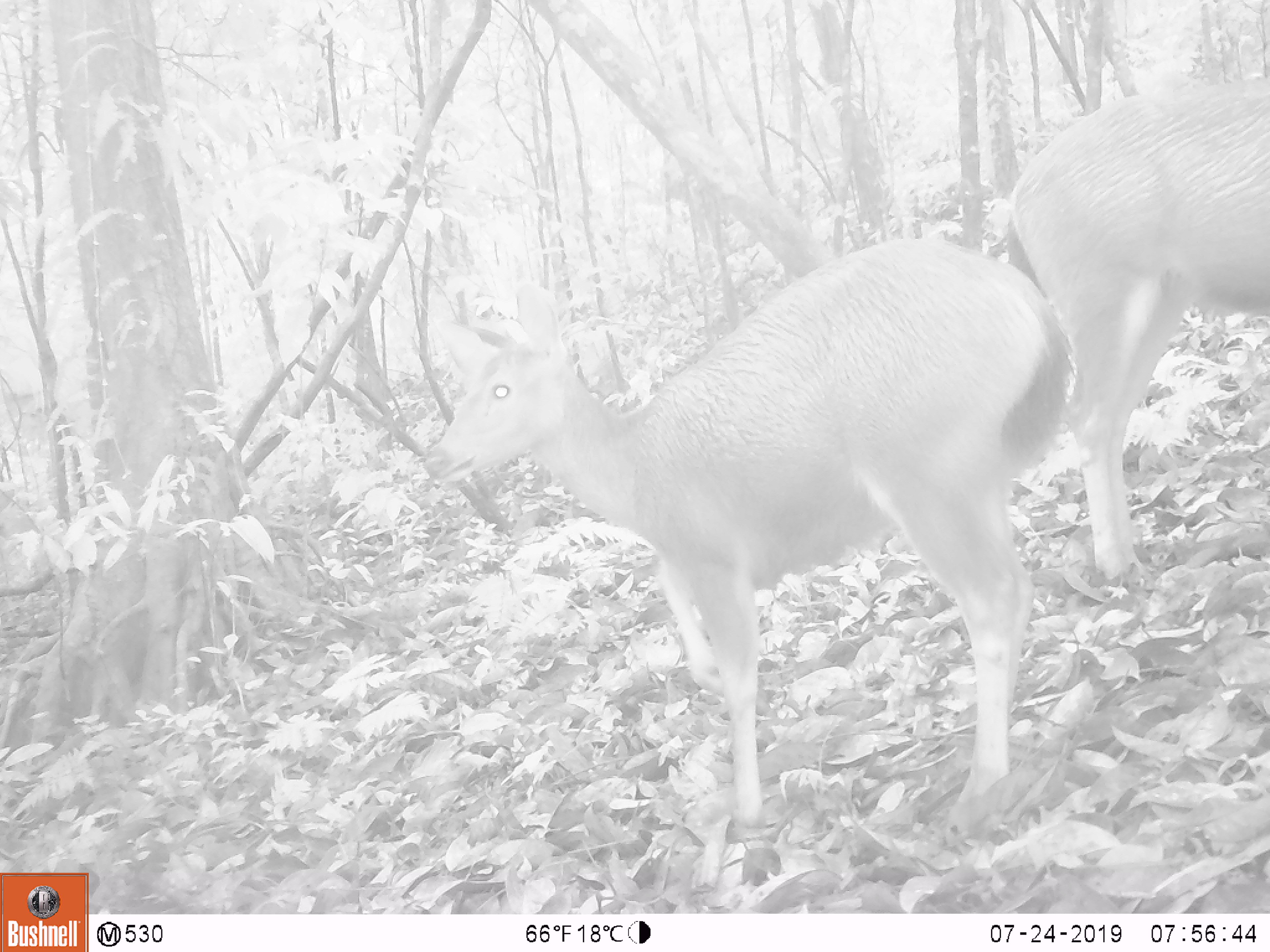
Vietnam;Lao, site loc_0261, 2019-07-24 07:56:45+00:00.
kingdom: Animalia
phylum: Chordata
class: Mammalia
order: Artiodactyla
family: Cervidae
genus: Rusa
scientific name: Rusa unicolor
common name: sambar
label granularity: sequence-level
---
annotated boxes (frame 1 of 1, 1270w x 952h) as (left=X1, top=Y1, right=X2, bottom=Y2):
sambar: (left=425, top=236, right=1070, bottom=836); (left=1008, top=76, right=1270, bottom=580)